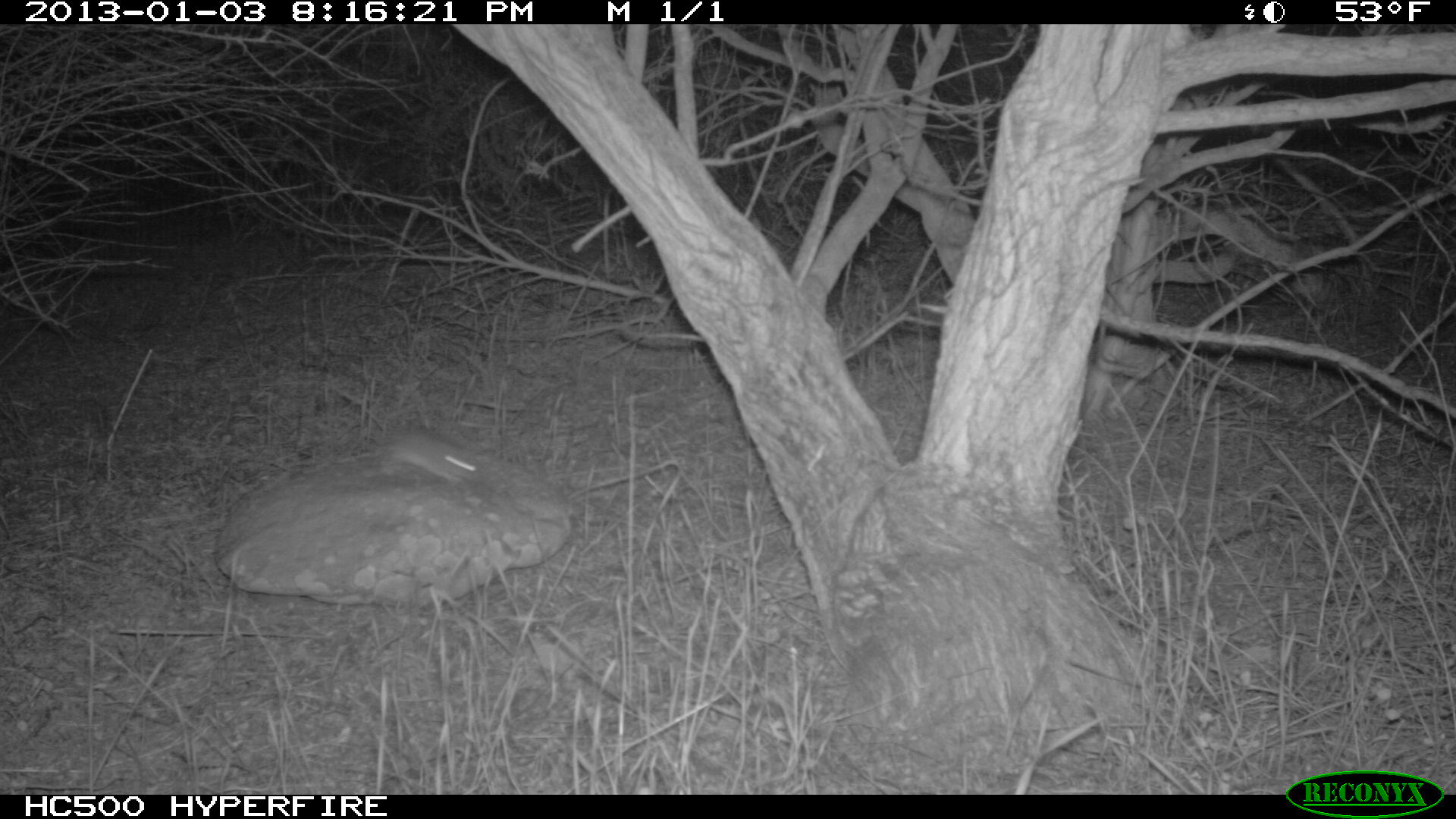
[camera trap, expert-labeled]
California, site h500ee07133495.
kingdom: Animalia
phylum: Chordata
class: Mammalia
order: Rodentia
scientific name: Rodentia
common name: rodent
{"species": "rodent (Rodentia)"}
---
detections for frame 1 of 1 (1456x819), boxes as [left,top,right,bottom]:
rodent: [378,429,482,486]